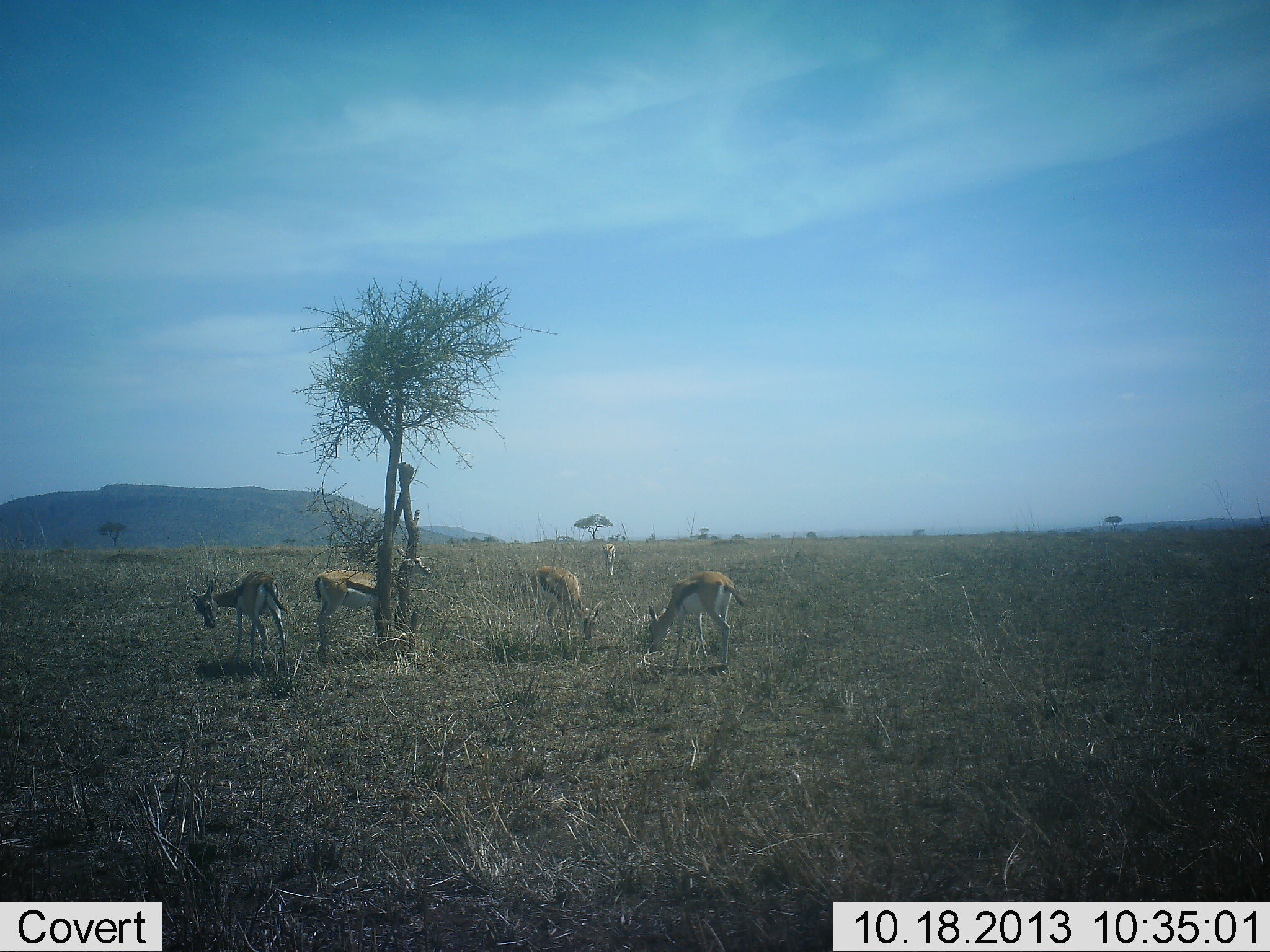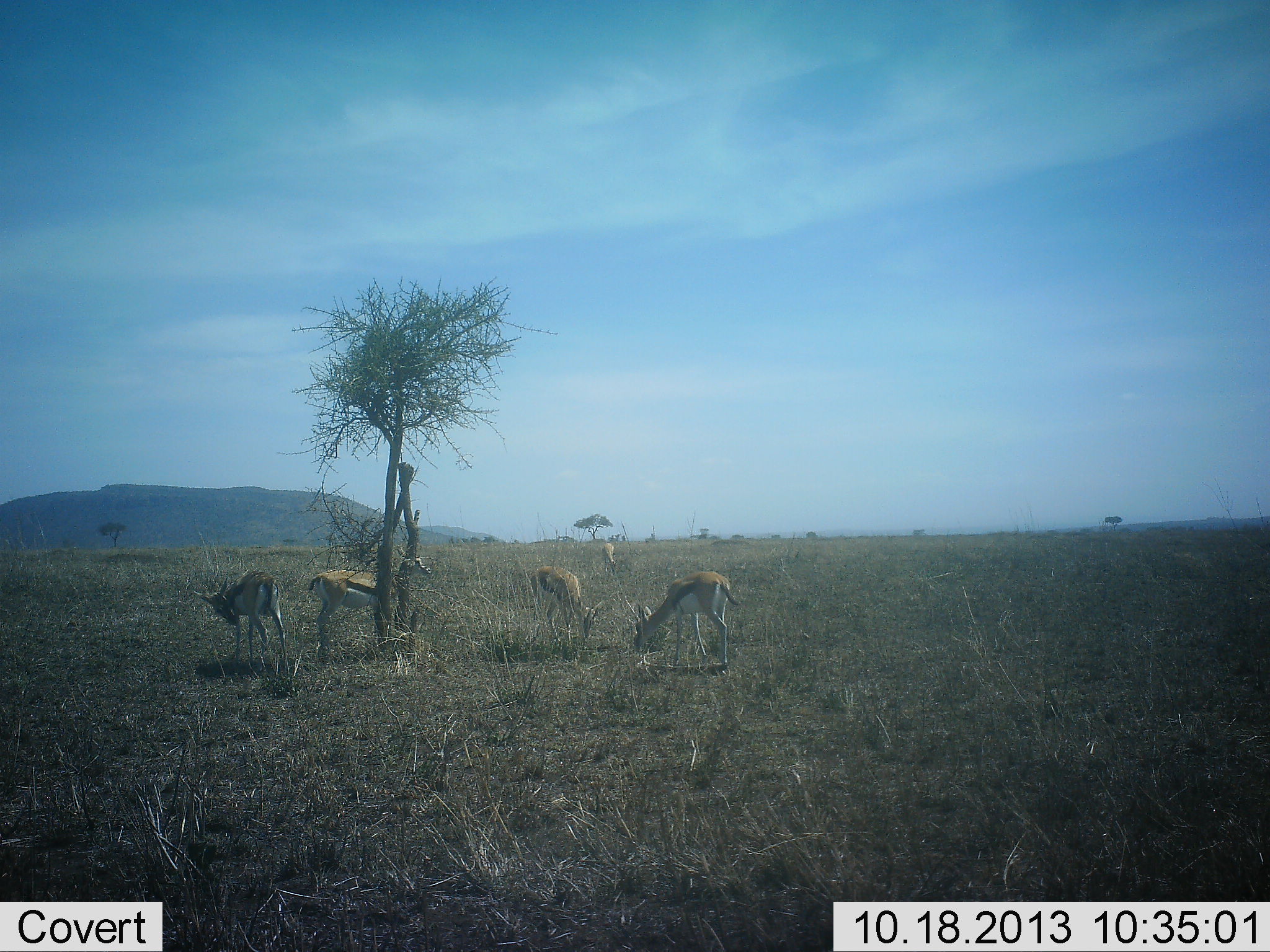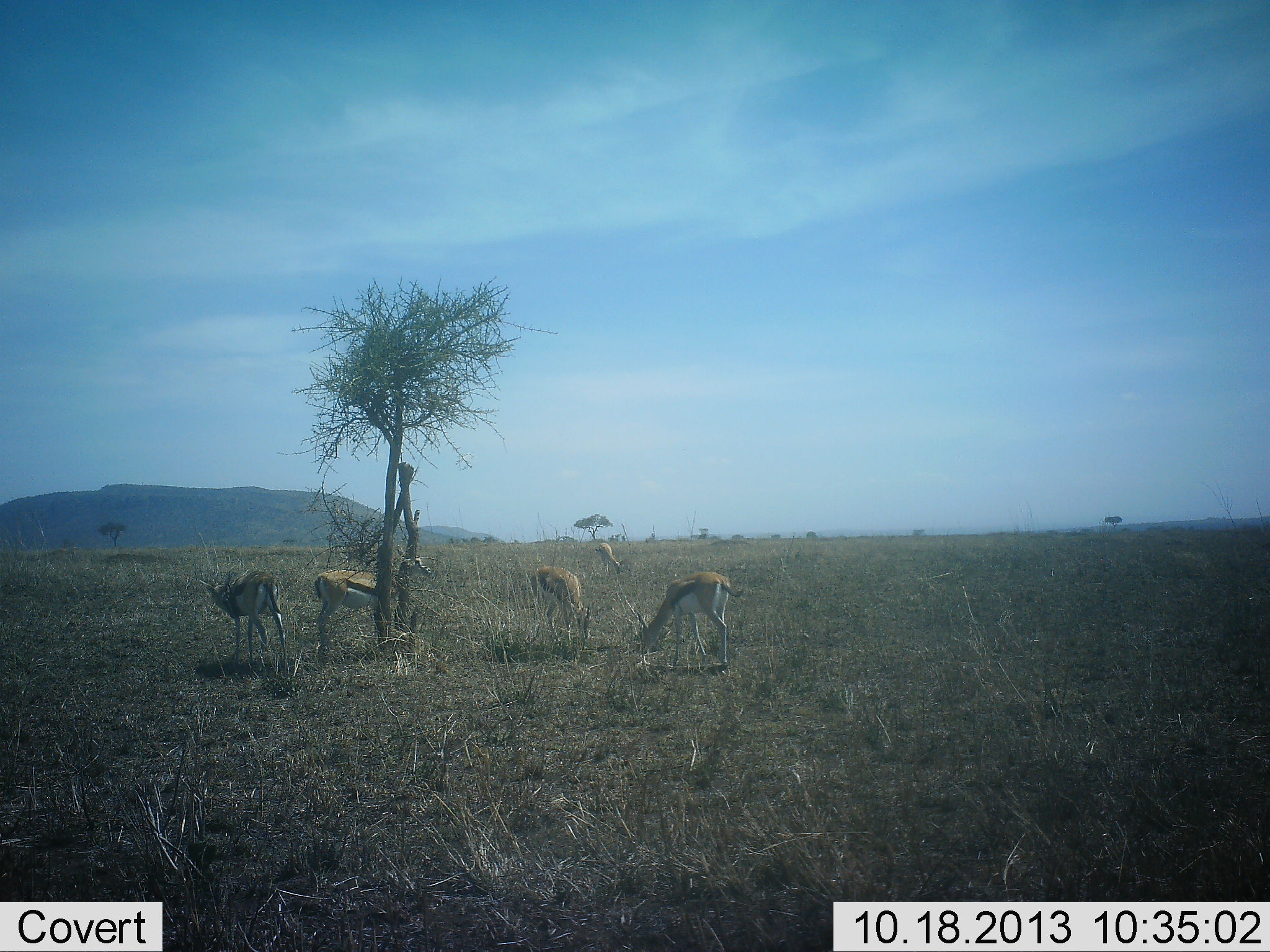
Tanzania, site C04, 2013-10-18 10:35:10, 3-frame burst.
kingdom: Animalia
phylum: Chordata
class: Mammalia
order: Artiodactyla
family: Bovidae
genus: Eudorcas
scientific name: Eudorcas thomsonii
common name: thomson's gazelle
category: gazellethomsons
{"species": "gazellethomsons (thomson's gazelle) (Eudorcas thomsonii)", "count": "5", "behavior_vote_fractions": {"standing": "50%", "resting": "0%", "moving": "0%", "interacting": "0%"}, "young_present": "0%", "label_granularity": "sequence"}